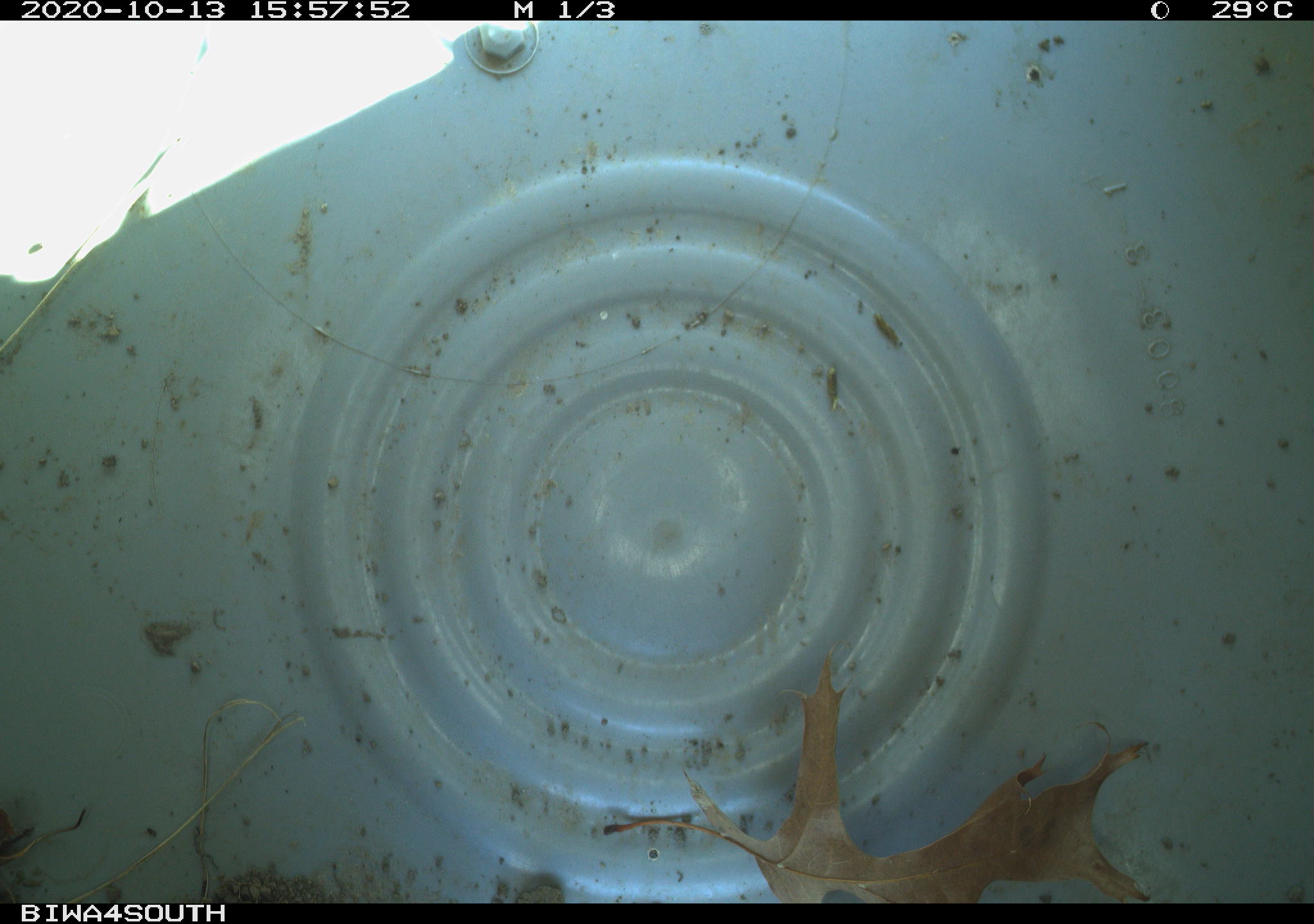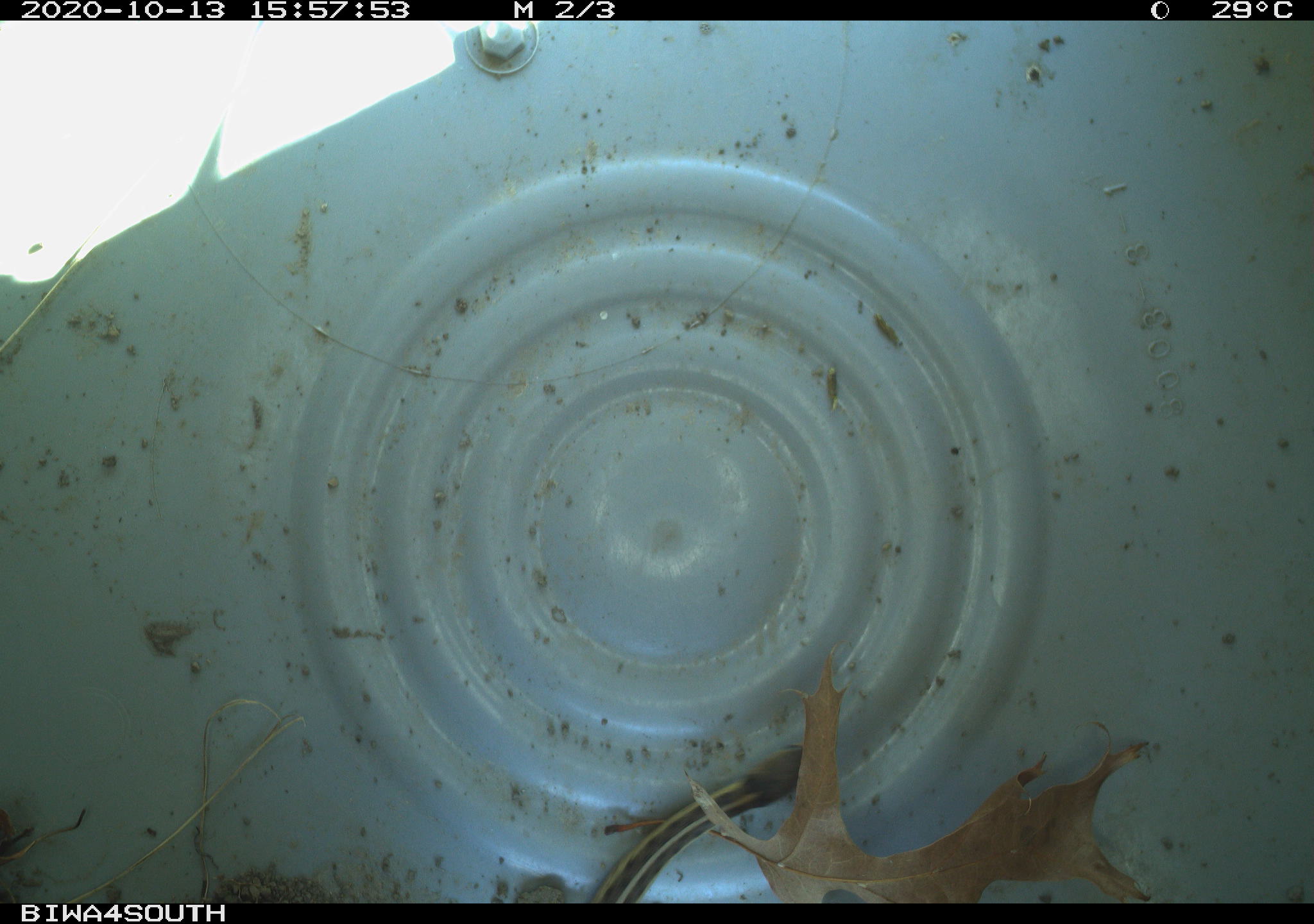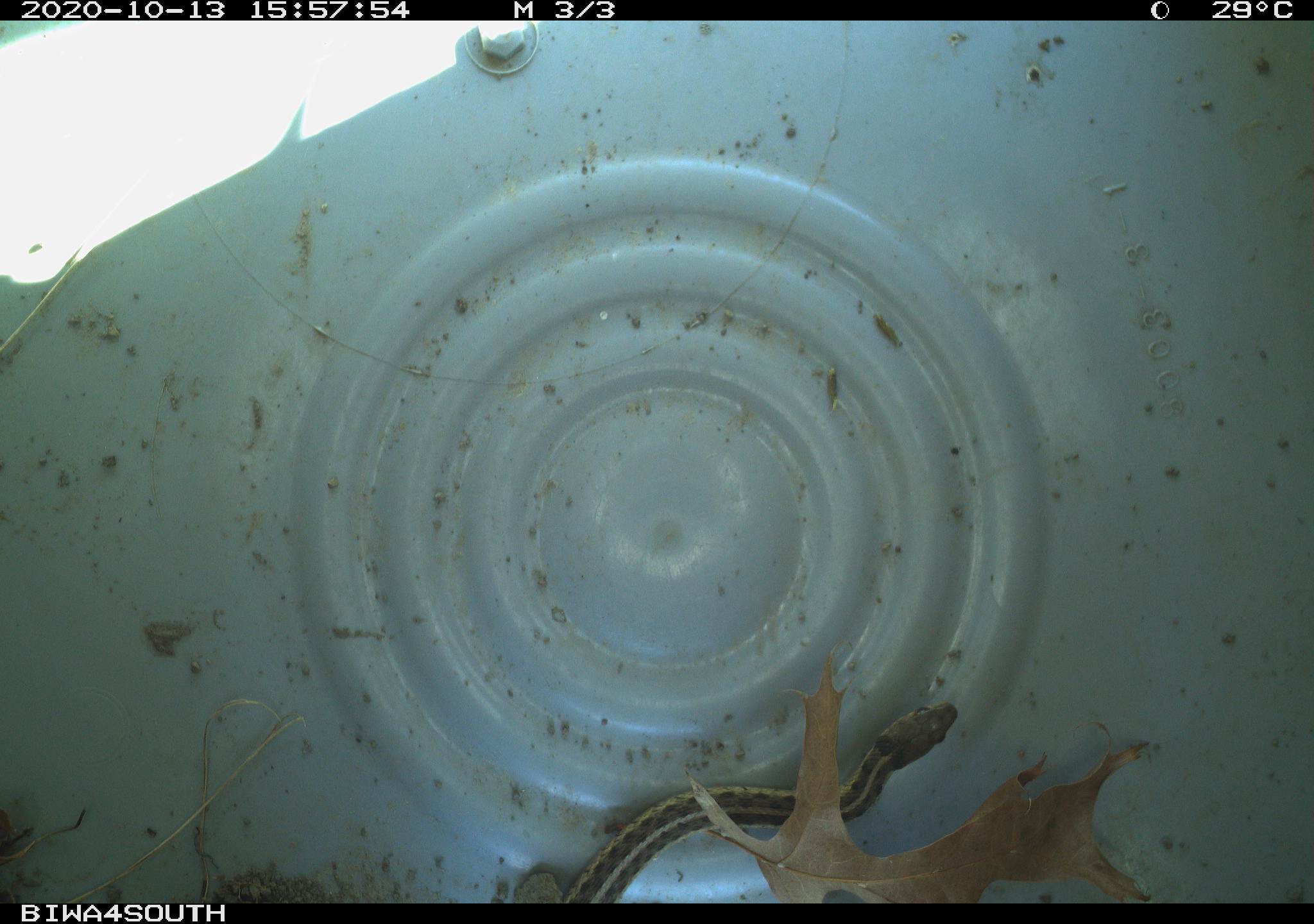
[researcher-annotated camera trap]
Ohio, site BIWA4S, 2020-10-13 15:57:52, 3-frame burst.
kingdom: Animalia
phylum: Chordata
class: Reptilia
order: Squamata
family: Colubridae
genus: Thamnophis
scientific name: Thamnophis sirtalis sirtalis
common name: eastern gartersnake